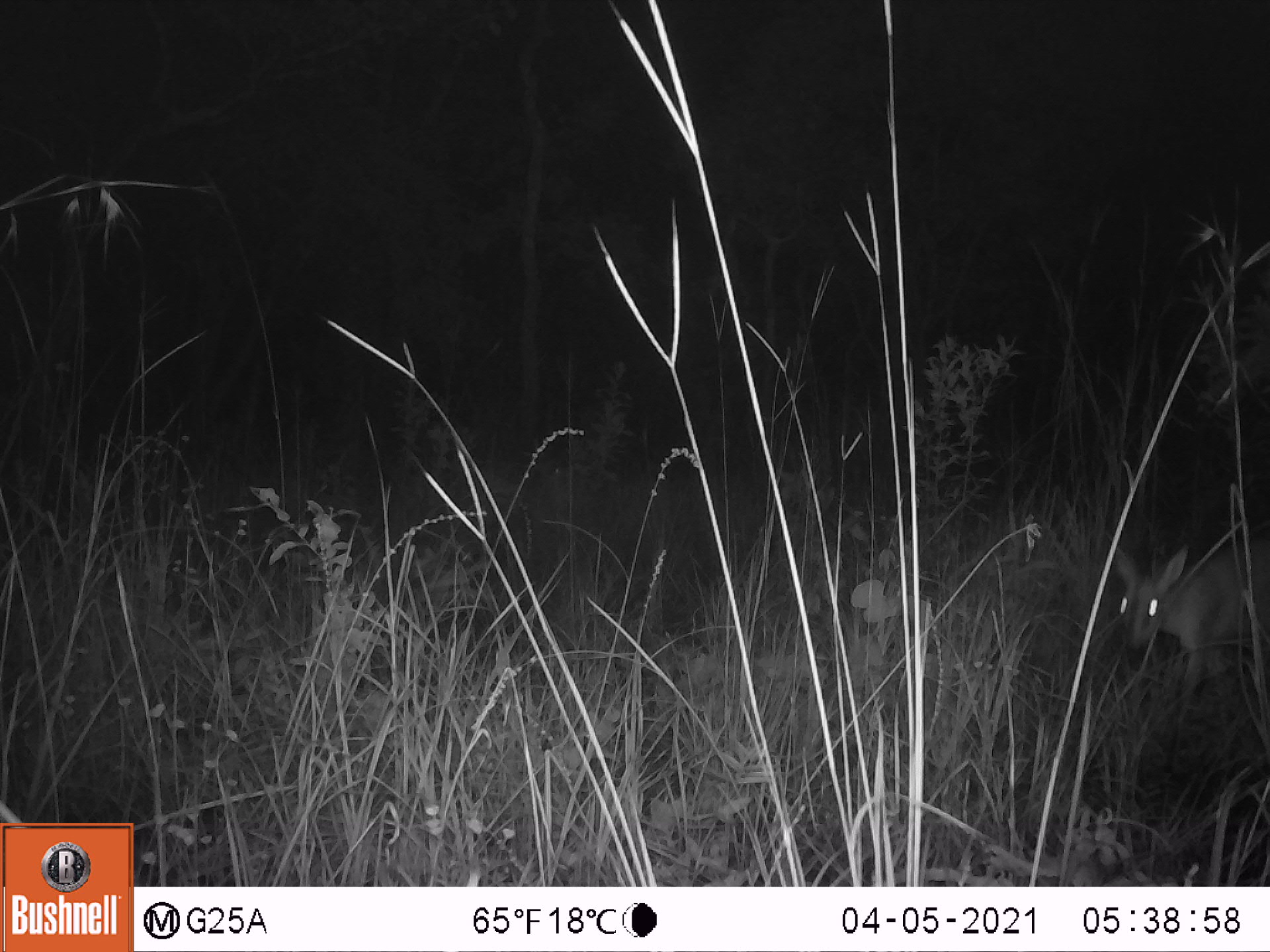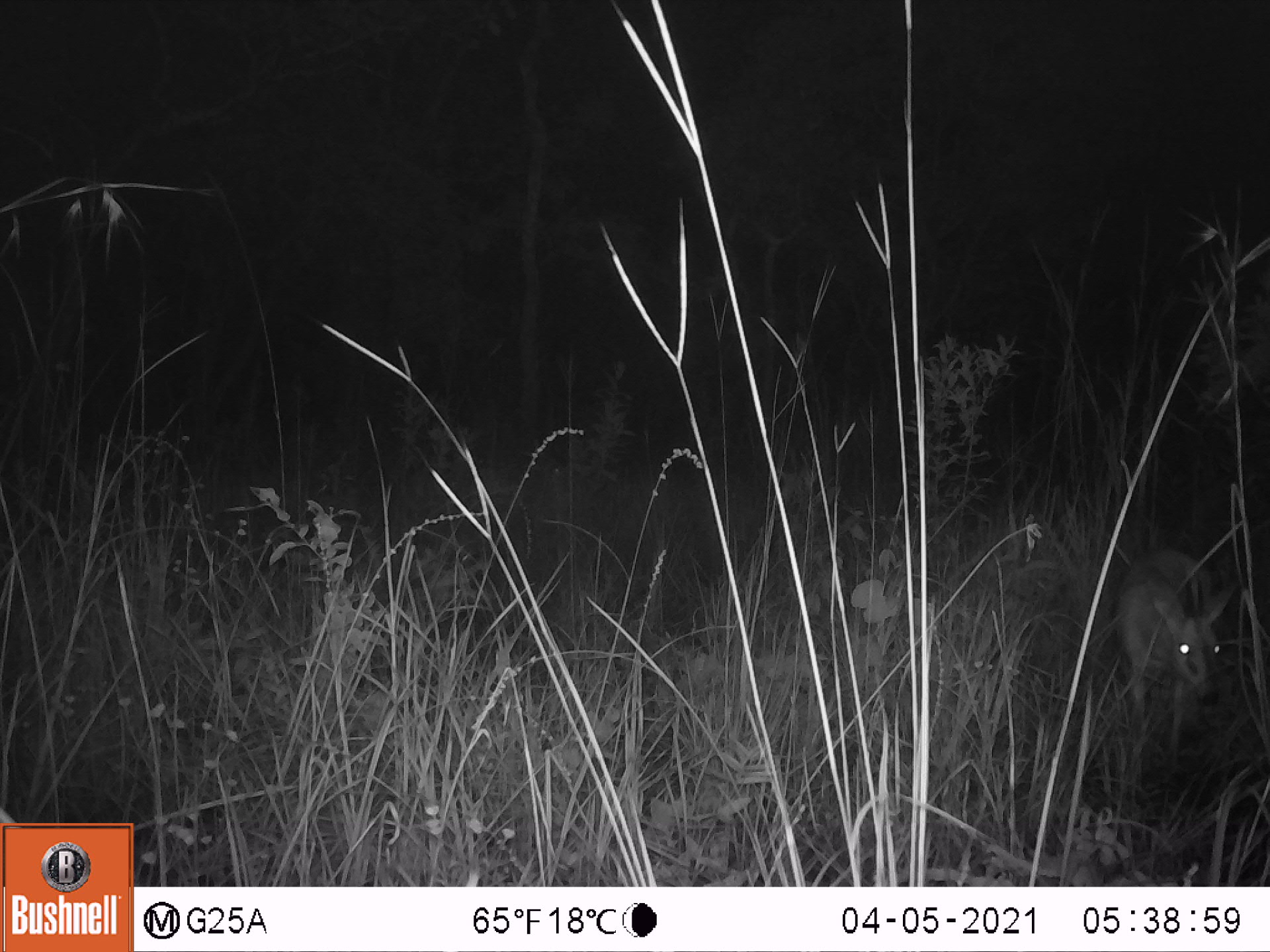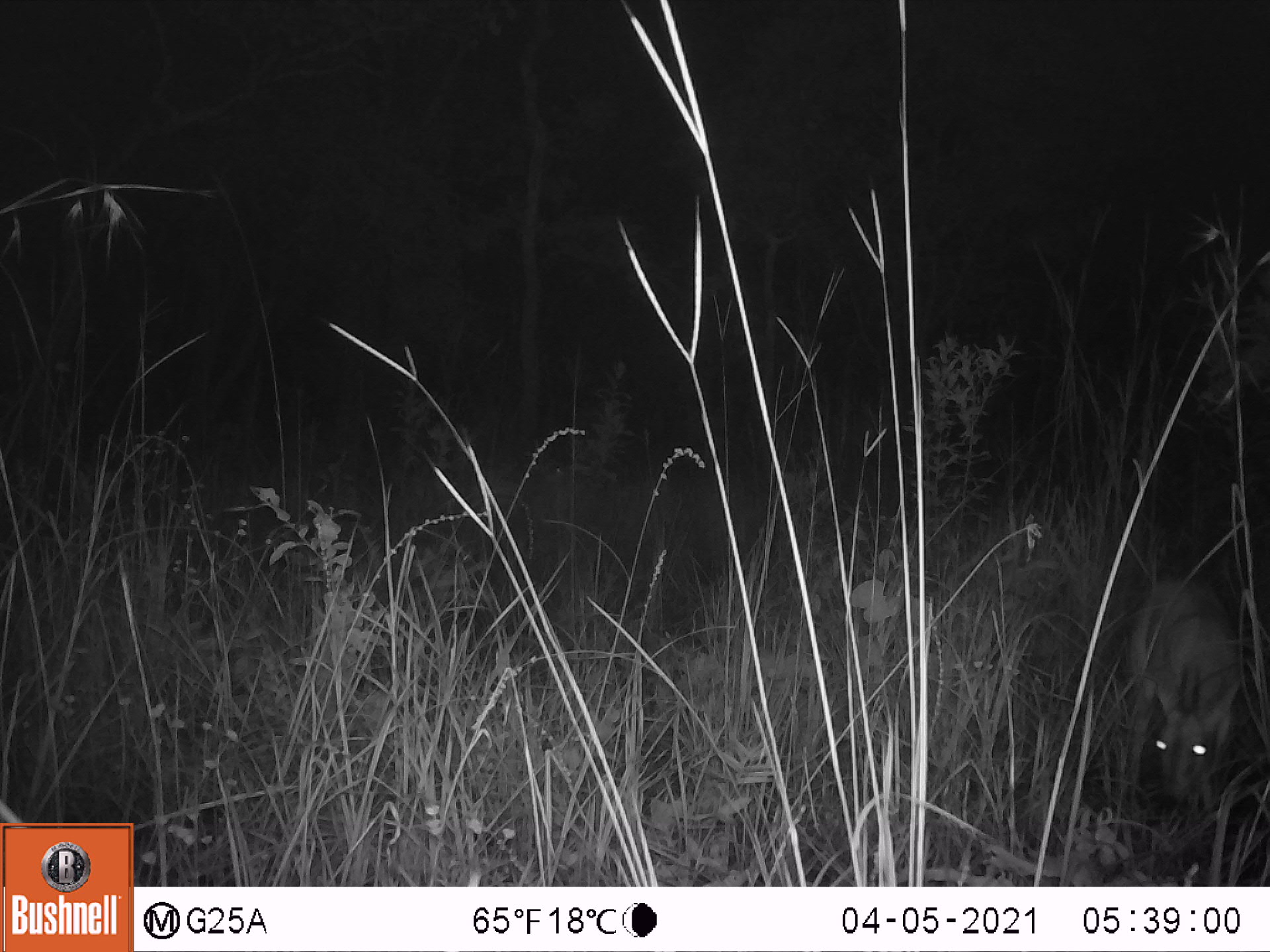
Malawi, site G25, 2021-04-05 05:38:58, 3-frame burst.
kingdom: Animalia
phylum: Chordata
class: Mammalia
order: Artiodactyla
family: Bovidae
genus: Sylvicapra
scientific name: Sylvicapra grimmia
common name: common duiker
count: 1